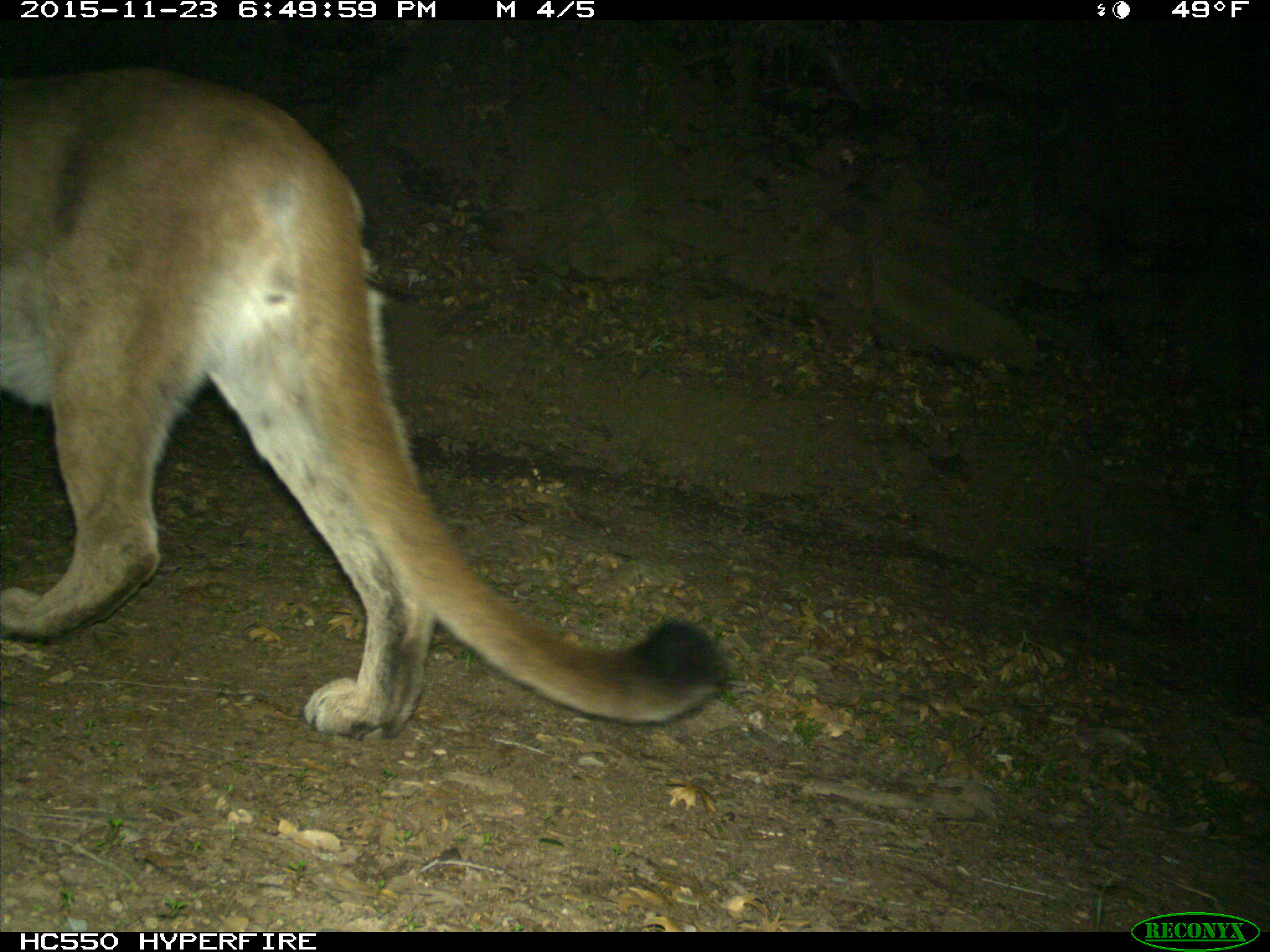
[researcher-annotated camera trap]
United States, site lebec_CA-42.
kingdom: Animalia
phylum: Chordata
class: Mammalia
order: Carnivora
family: Felidae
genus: Puma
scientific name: Puma concolor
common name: mountain lion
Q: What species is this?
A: Puma concolor (mountain lion).